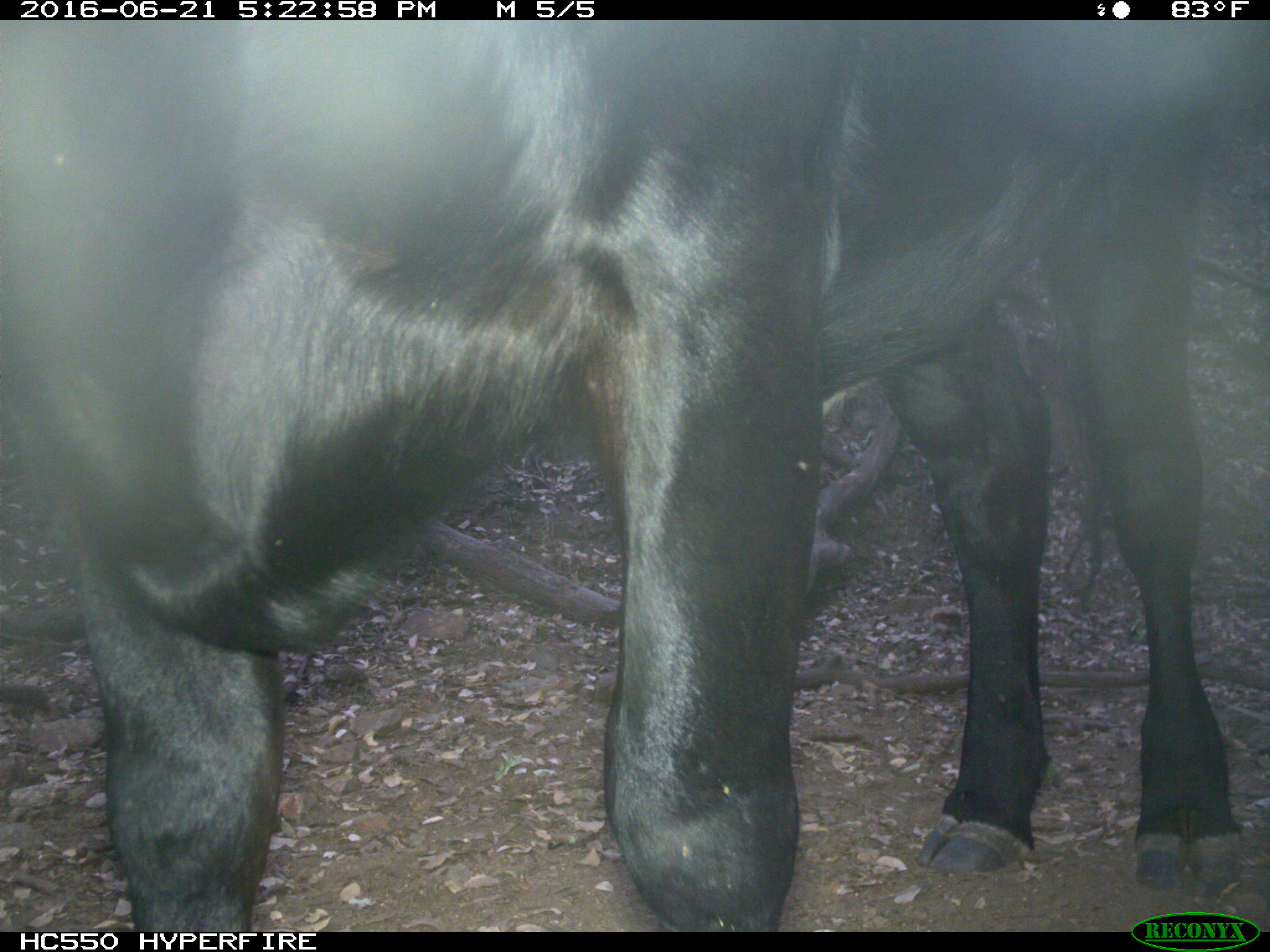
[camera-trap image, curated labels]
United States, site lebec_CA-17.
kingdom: Animalia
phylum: Chordata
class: Mammalia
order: Artiodactyla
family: Bovidae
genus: Bos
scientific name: Bos taurus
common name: domestic cow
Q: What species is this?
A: Bos taurus (domestic cow).